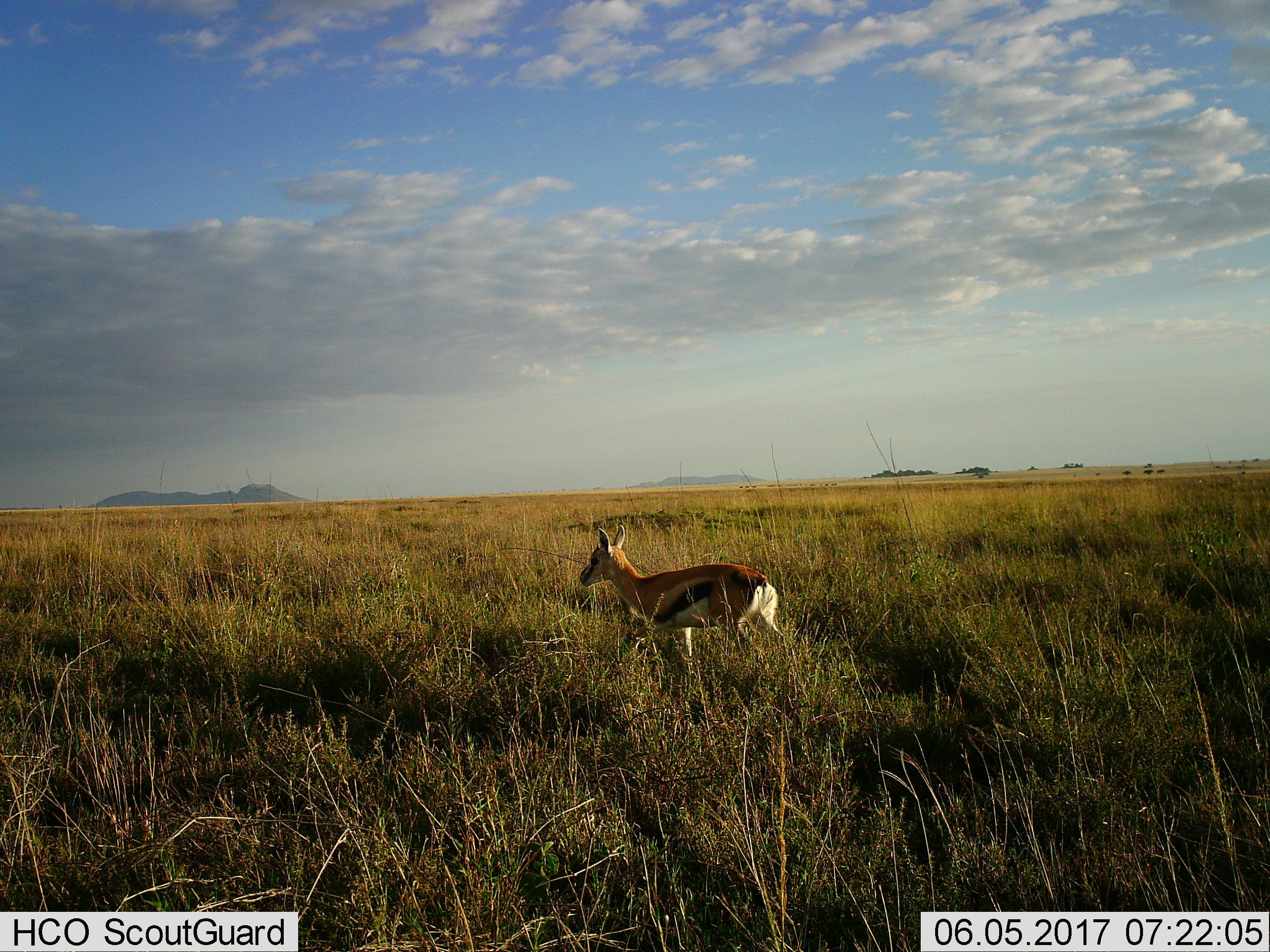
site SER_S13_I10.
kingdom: Animalia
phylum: Chordata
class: Mammalia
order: Artiodactyla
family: Bovidae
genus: Eudorcas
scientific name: Eudorcas thomsonii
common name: thomson's gazelle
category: gazellethomsons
Gazellethomsons (thomson's gazelle) (Eudorcas thomsonii), count 1. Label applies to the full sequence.